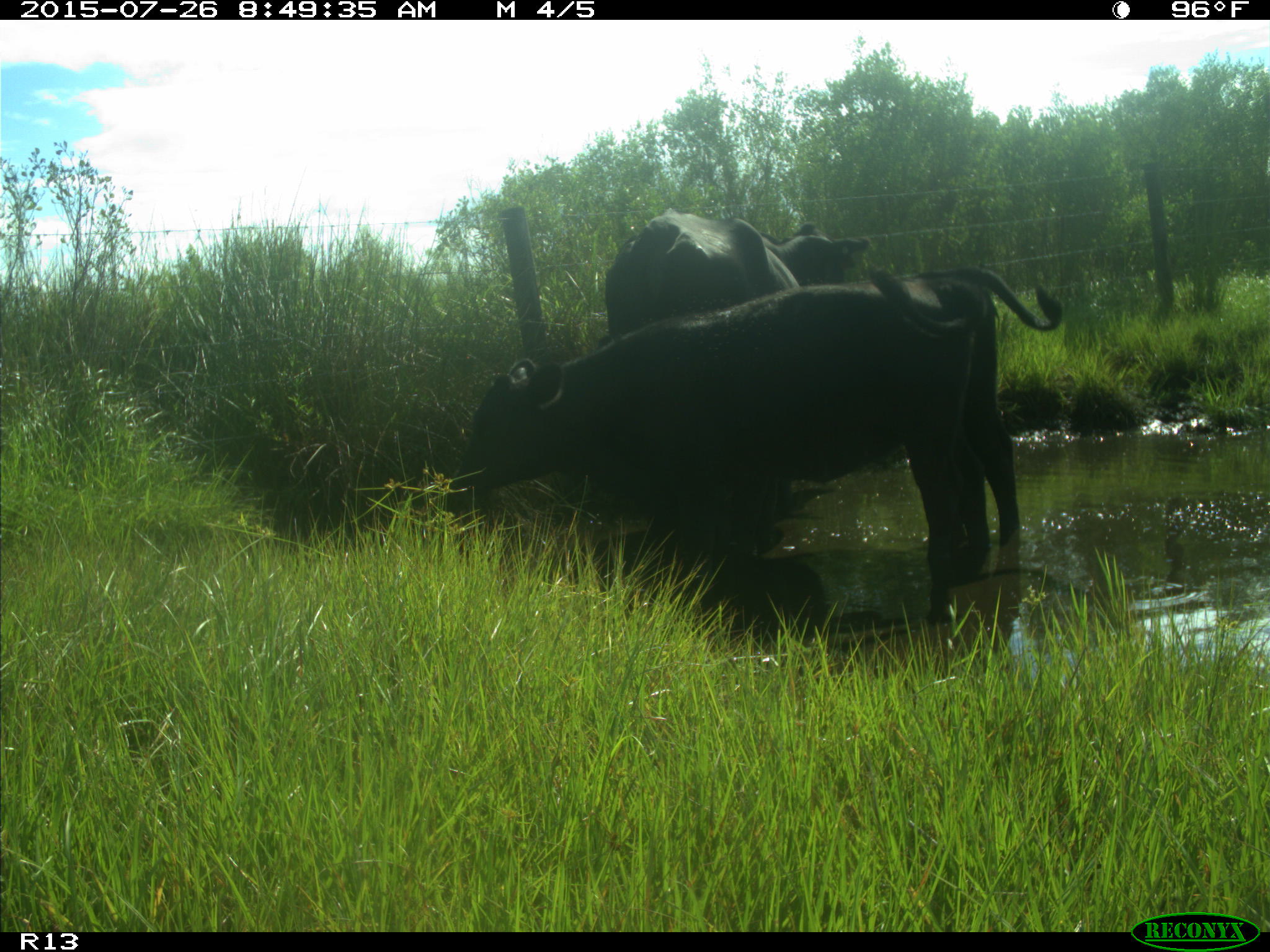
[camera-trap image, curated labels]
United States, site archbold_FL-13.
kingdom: Animalia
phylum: Chordata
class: Mammalia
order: Artiodactyla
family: Bovidae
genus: Bos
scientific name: Bos taurus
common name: domestic cow